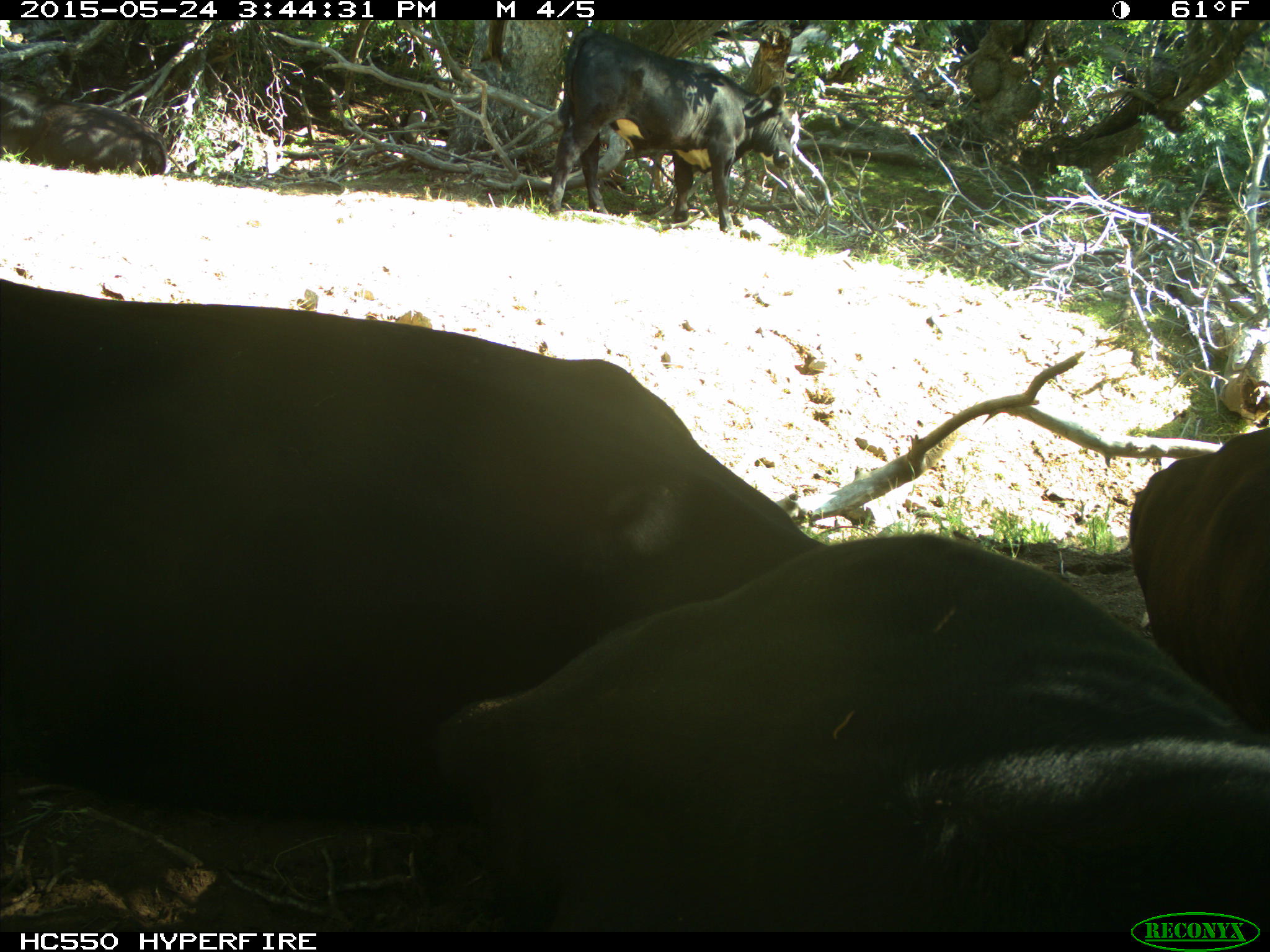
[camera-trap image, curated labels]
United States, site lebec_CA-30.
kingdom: Animalia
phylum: Chordata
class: Mammalia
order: Artiodactyla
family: Bovidae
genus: Bos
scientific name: Bos taurus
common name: domestic cow